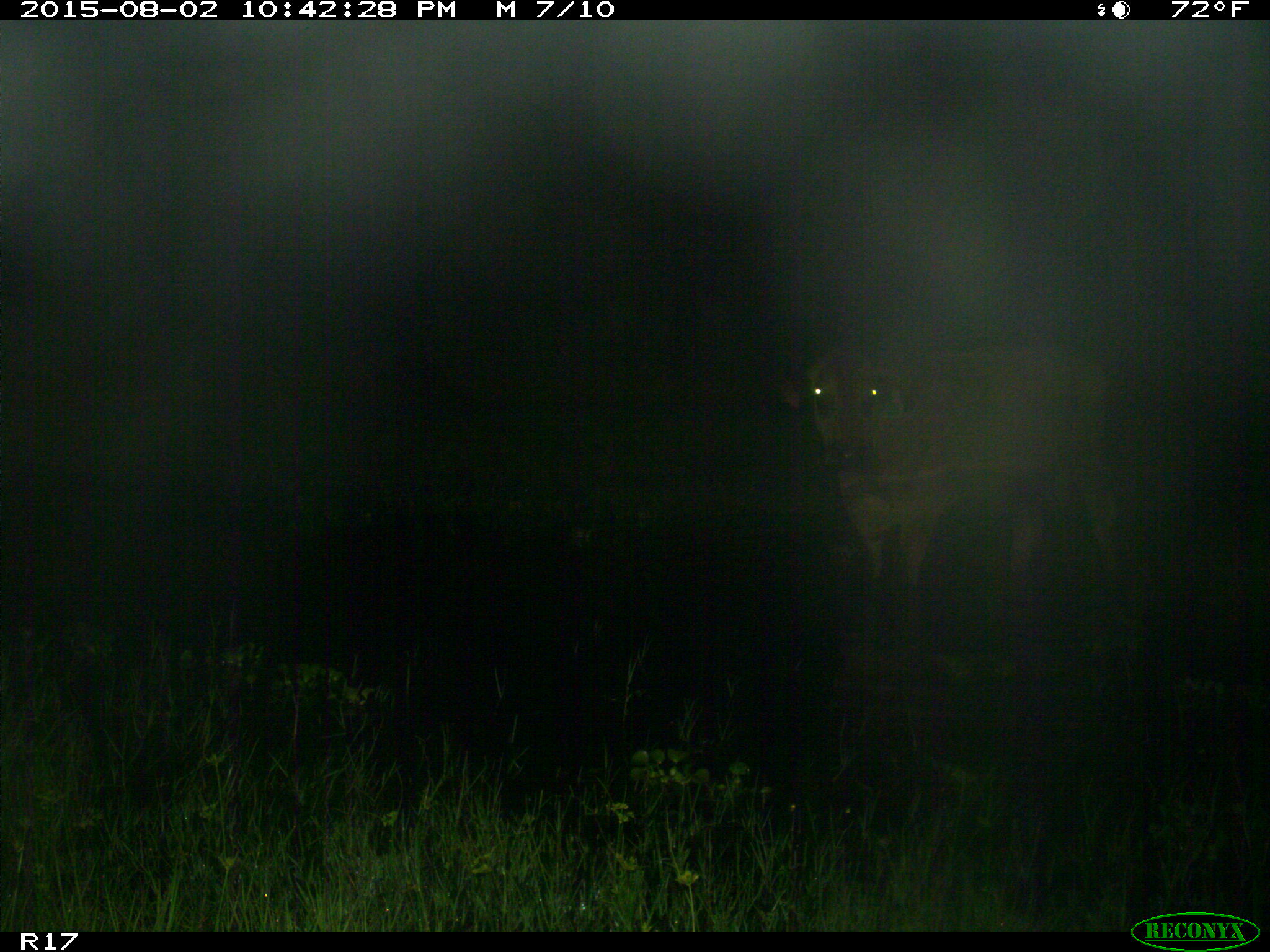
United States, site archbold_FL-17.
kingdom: Animalia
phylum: Chordata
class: Mammalia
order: Artiodactyla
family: Bovidae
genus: Bos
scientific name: Bos taurus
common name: domestic cow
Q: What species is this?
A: Bos taurus (domestic cow).